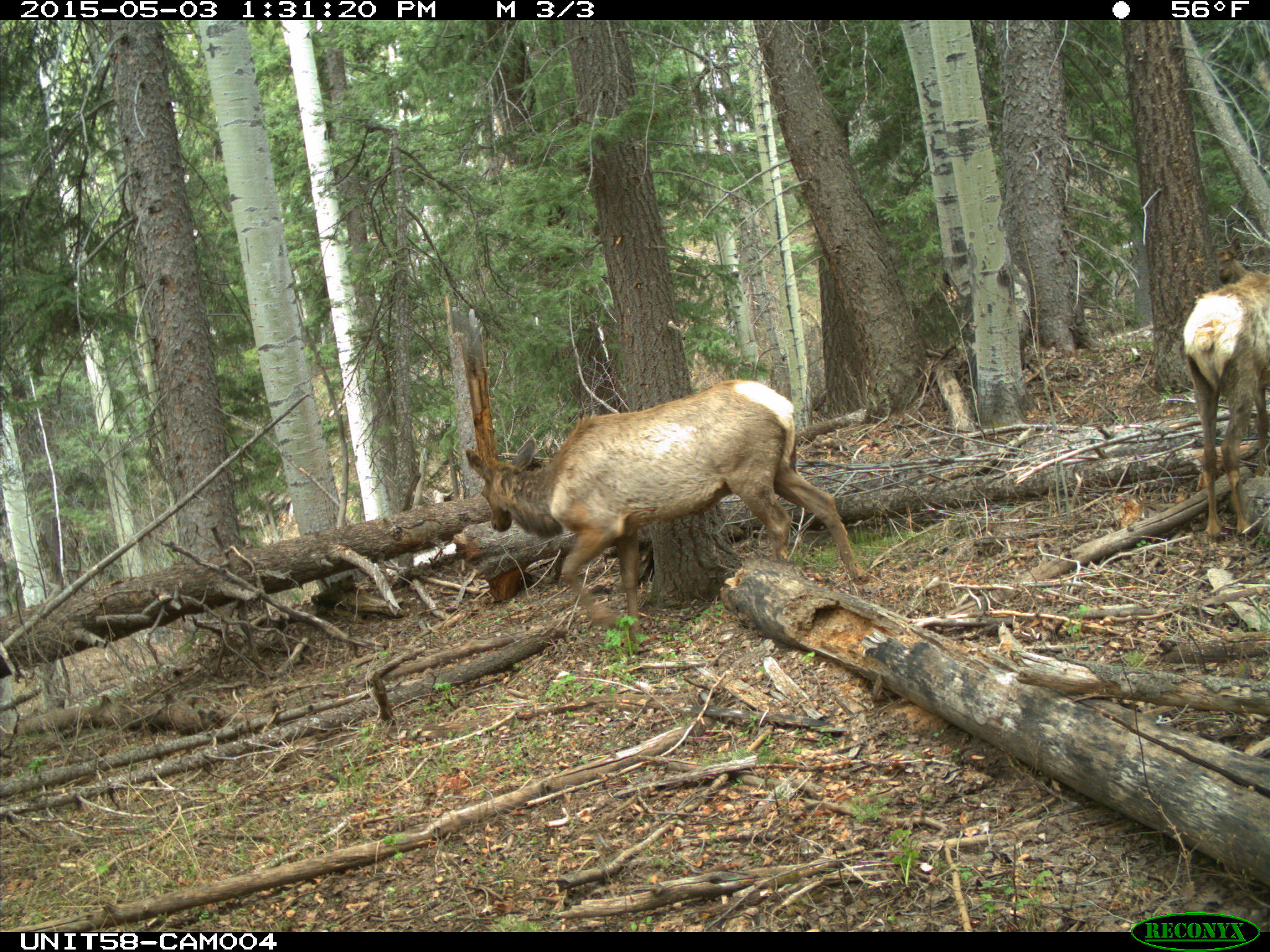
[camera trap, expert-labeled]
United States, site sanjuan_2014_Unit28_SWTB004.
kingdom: Animalia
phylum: Chordata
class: Mammalia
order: Artiodactyla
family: Cervidae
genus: Cervus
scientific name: Cervus elaphus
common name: red deer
Cervus elaphus (red deer).